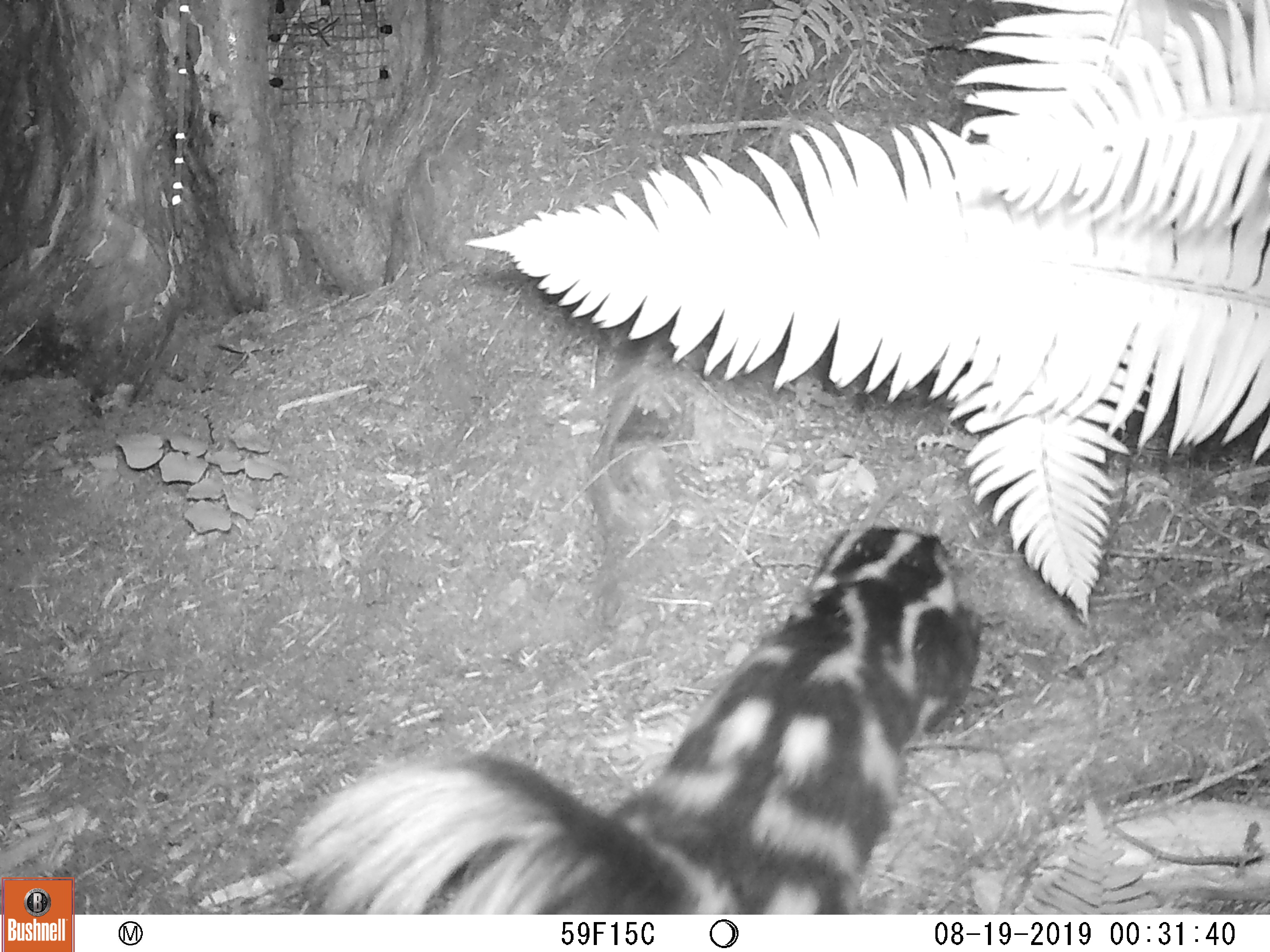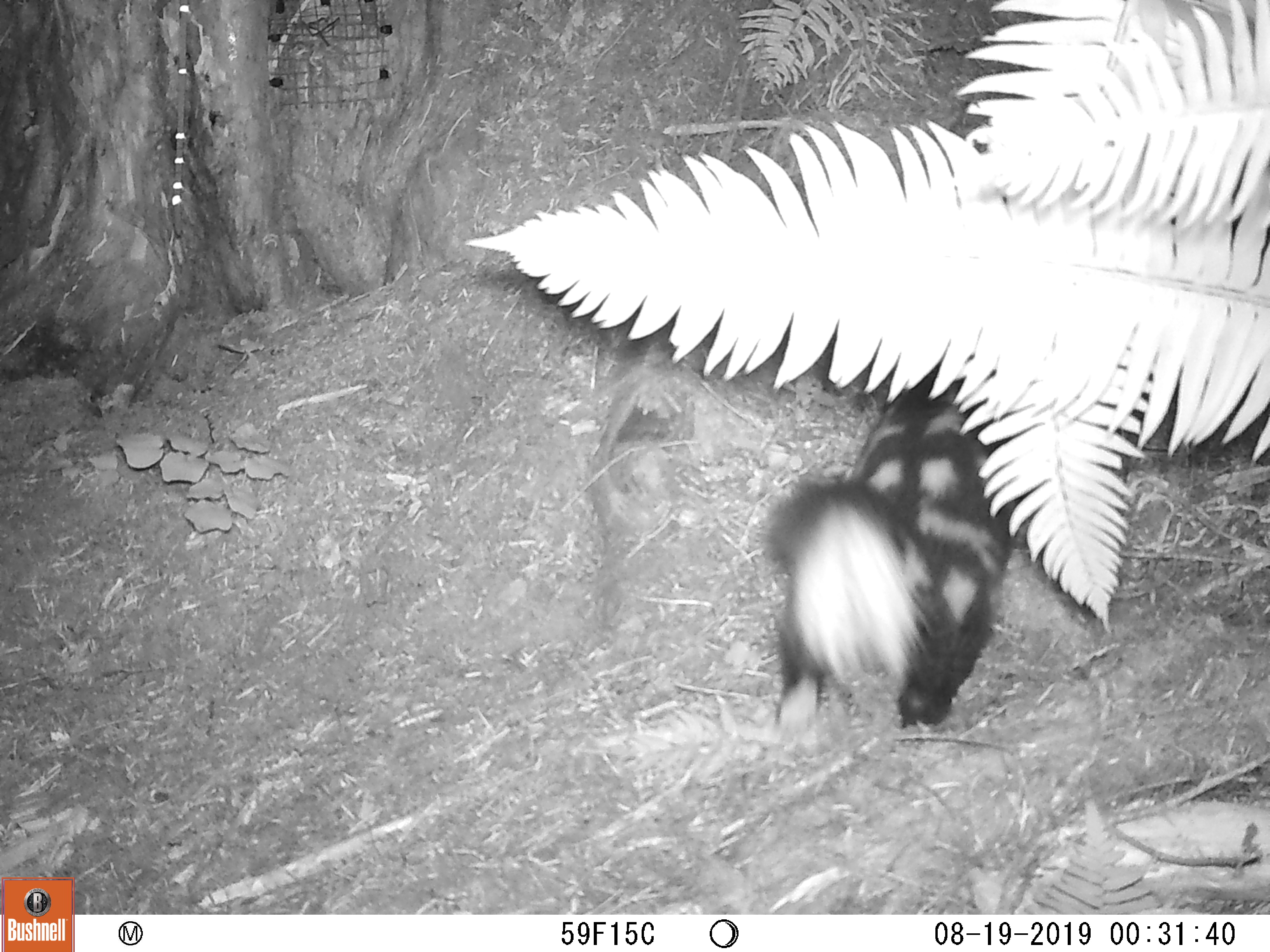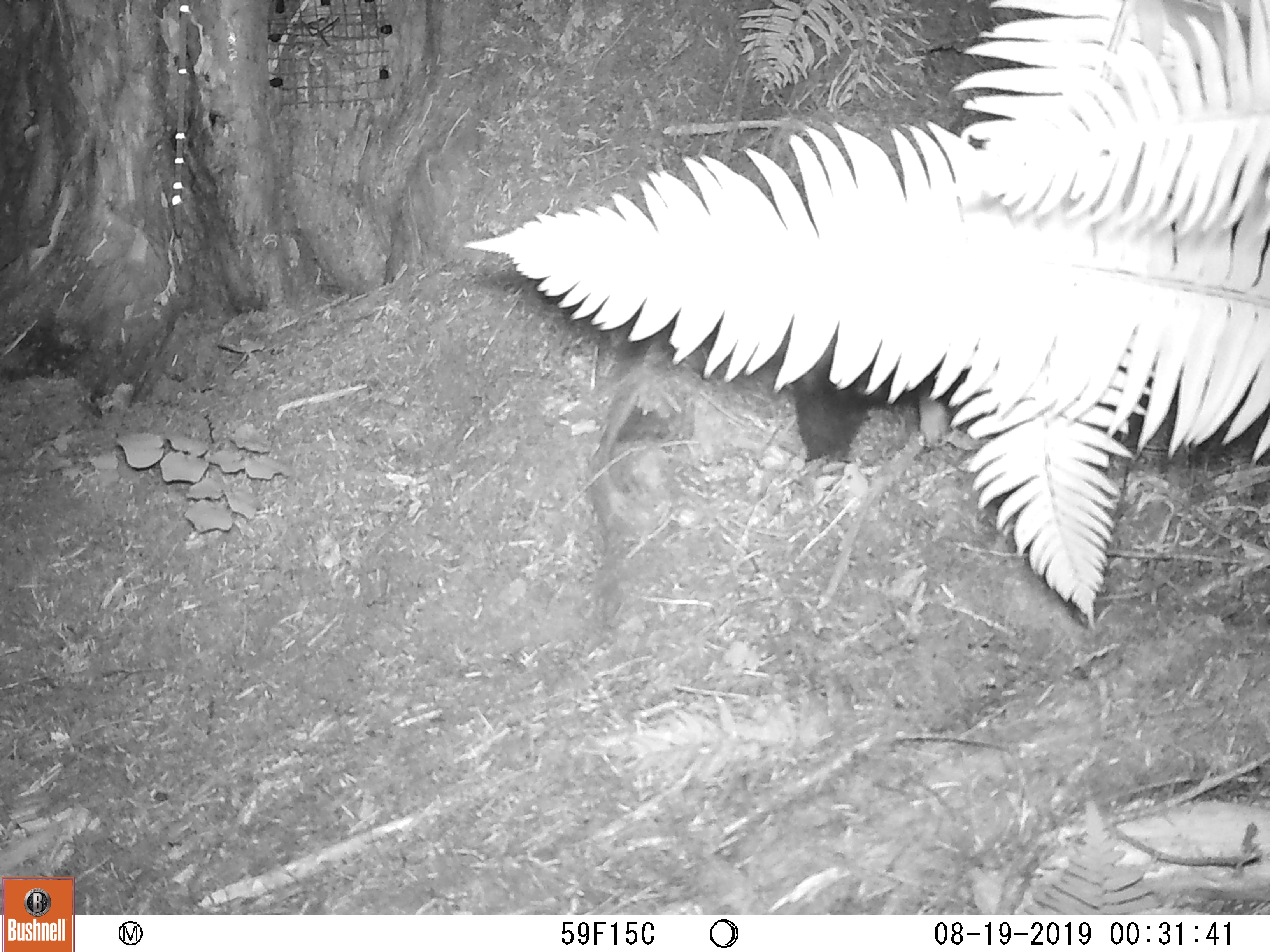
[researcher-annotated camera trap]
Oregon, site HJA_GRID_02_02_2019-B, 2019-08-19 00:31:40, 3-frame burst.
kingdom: Animalia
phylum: Chordata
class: Mammalia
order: Carnivora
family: Mephitidae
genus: Spilogale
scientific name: Spilogale gracilis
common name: western spotted skunk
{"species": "western spotted skunk (Spilogale gracilis)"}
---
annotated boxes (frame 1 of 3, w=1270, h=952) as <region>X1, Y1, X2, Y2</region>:
western spotted skunk: <region>273, 519, 997, 912</region>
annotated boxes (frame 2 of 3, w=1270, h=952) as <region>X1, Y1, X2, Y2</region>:
western spotted skunk: <region>750, 347, 1034, 739</region>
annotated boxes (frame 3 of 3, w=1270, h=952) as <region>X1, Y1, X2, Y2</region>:
western spotted skunk: <region>766, 351, 961, 492</region>